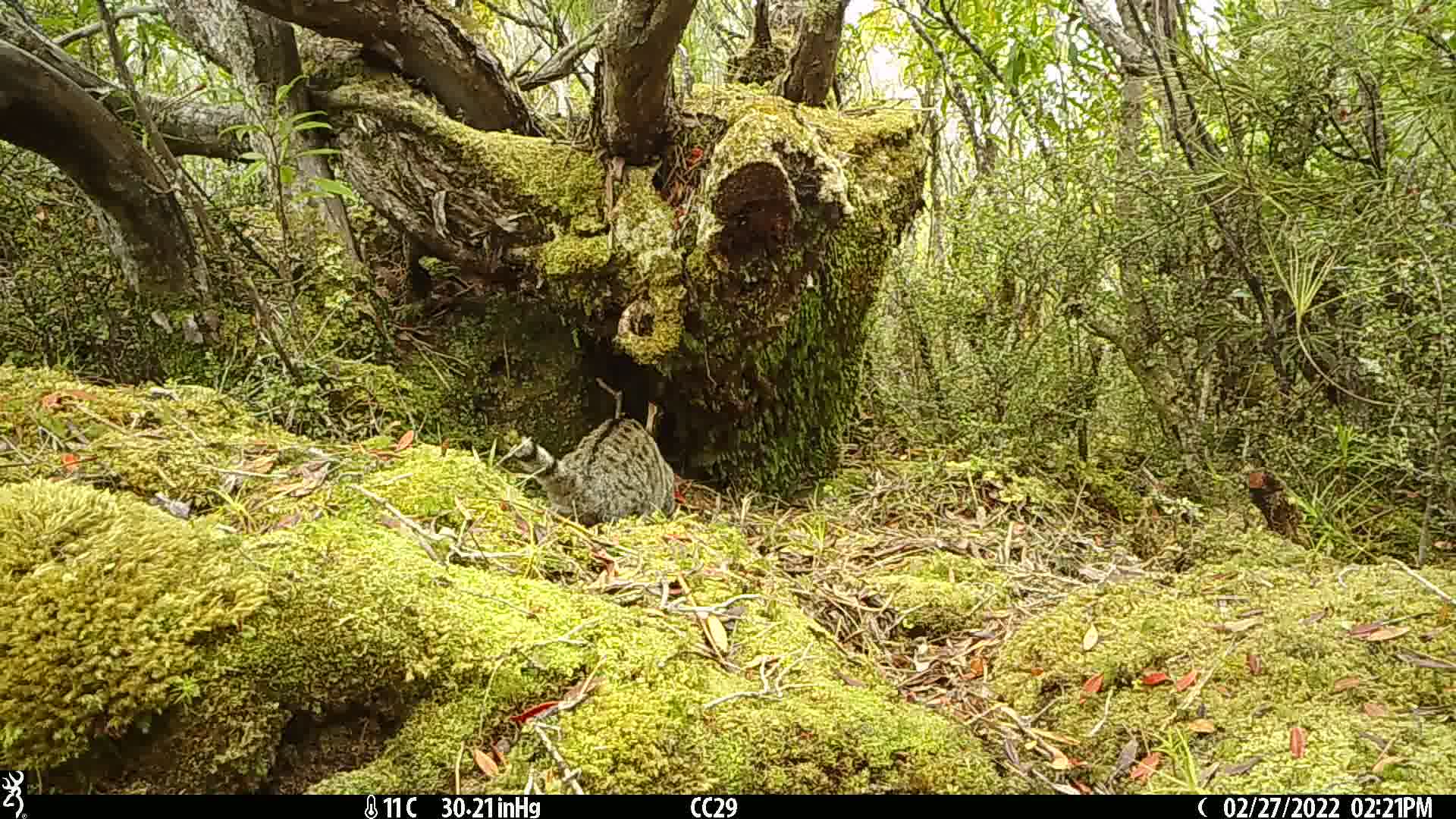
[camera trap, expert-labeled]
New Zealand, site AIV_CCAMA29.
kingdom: Animalia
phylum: Chordata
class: Mammalia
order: Carnivora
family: Felidae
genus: Felis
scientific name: Felis catus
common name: domestic cat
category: cat